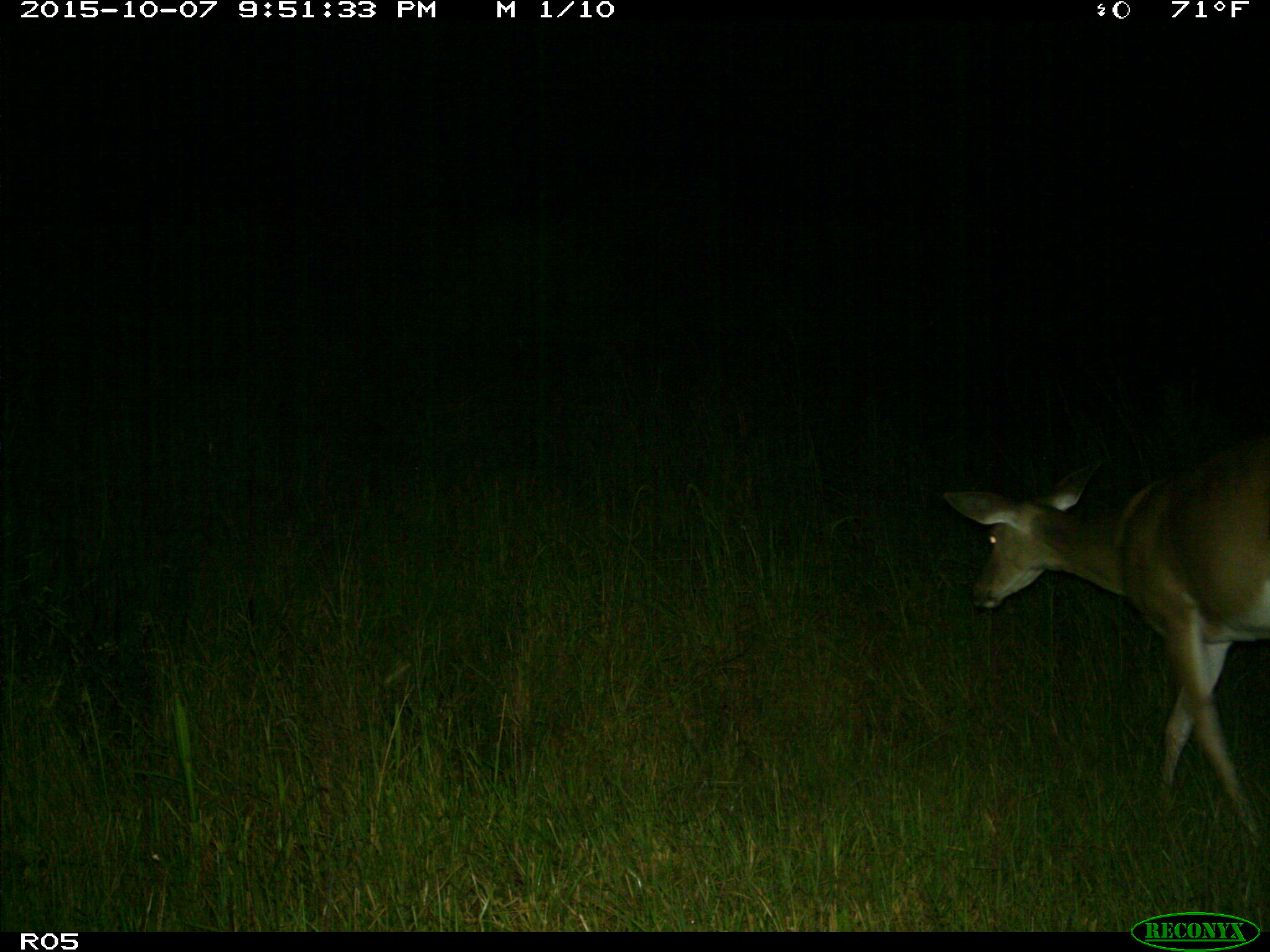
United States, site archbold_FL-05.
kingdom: Animalia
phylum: Chordata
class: Mammalia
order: Artiodactyla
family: Cervidae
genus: Odocoileus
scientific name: Odocoileus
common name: deer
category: unidentified deer